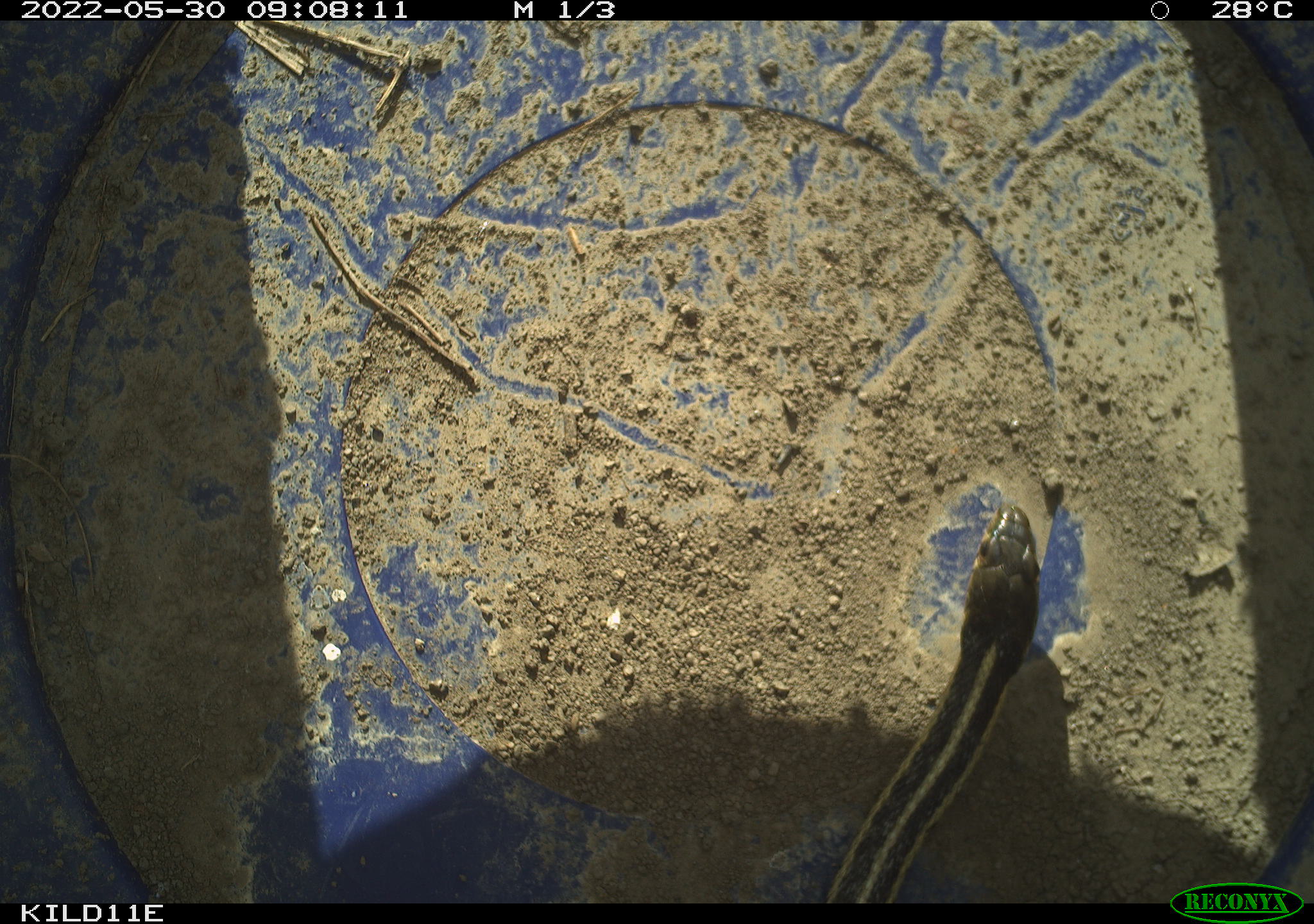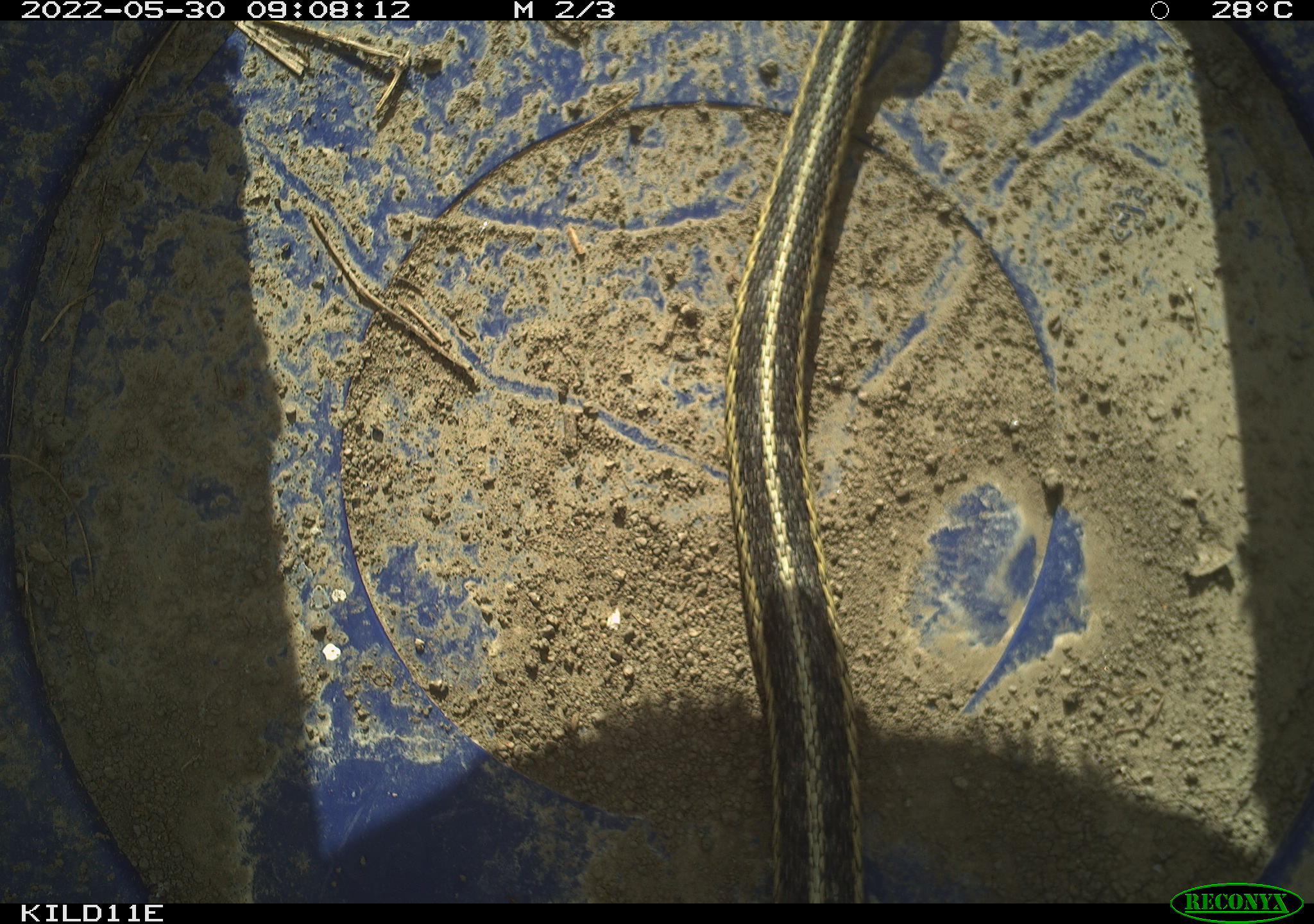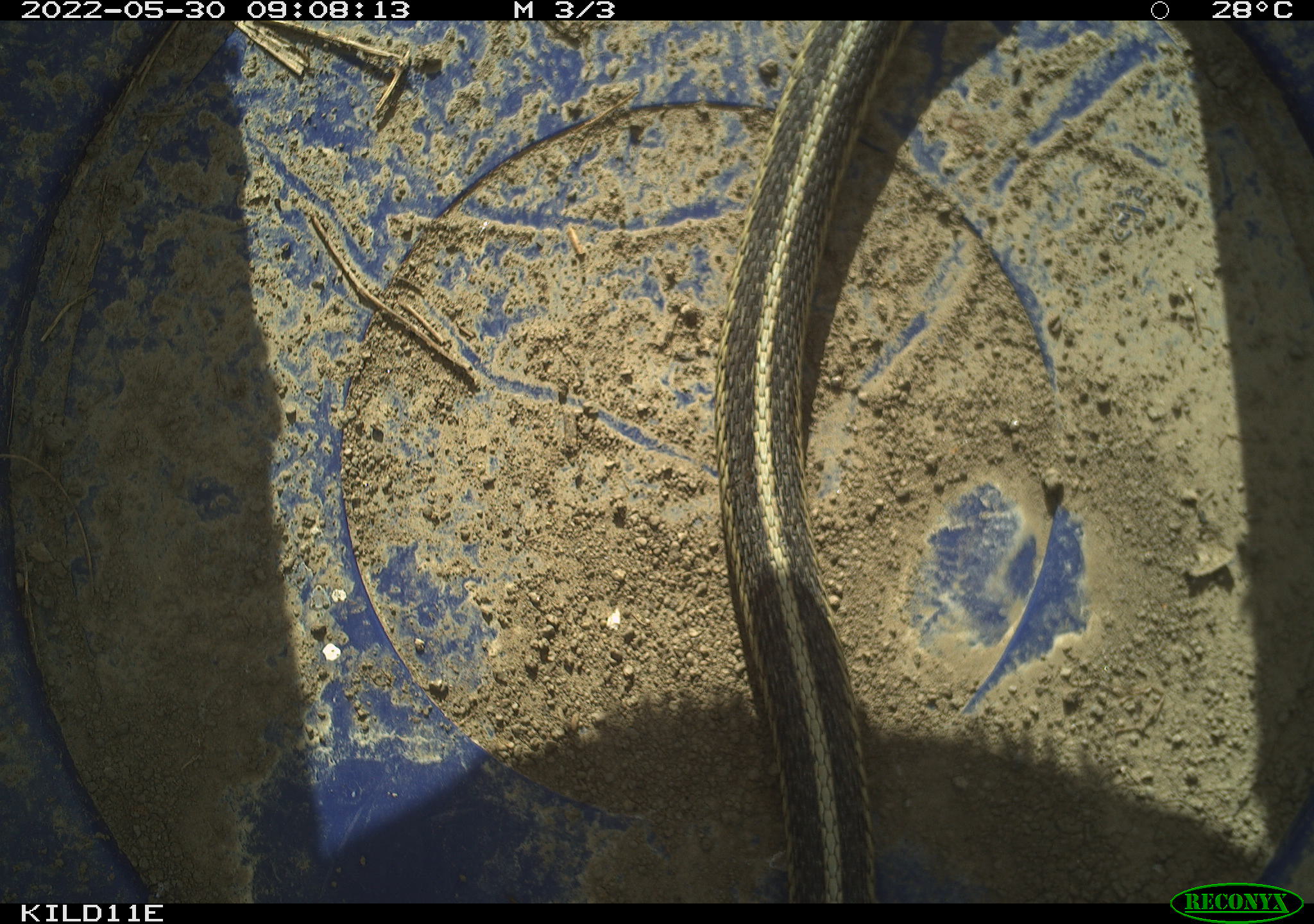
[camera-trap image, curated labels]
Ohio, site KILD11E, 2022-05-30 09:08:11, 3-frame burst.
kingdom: Animalia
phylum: Chordata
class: Reptilia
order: Squamata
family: Colubridae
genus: Thamnophis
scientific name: Thamnophis sirtalis sirtalis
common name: eastern gartersnake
Eastern gartersnake (Thamnophis sirtalis sirtalis).